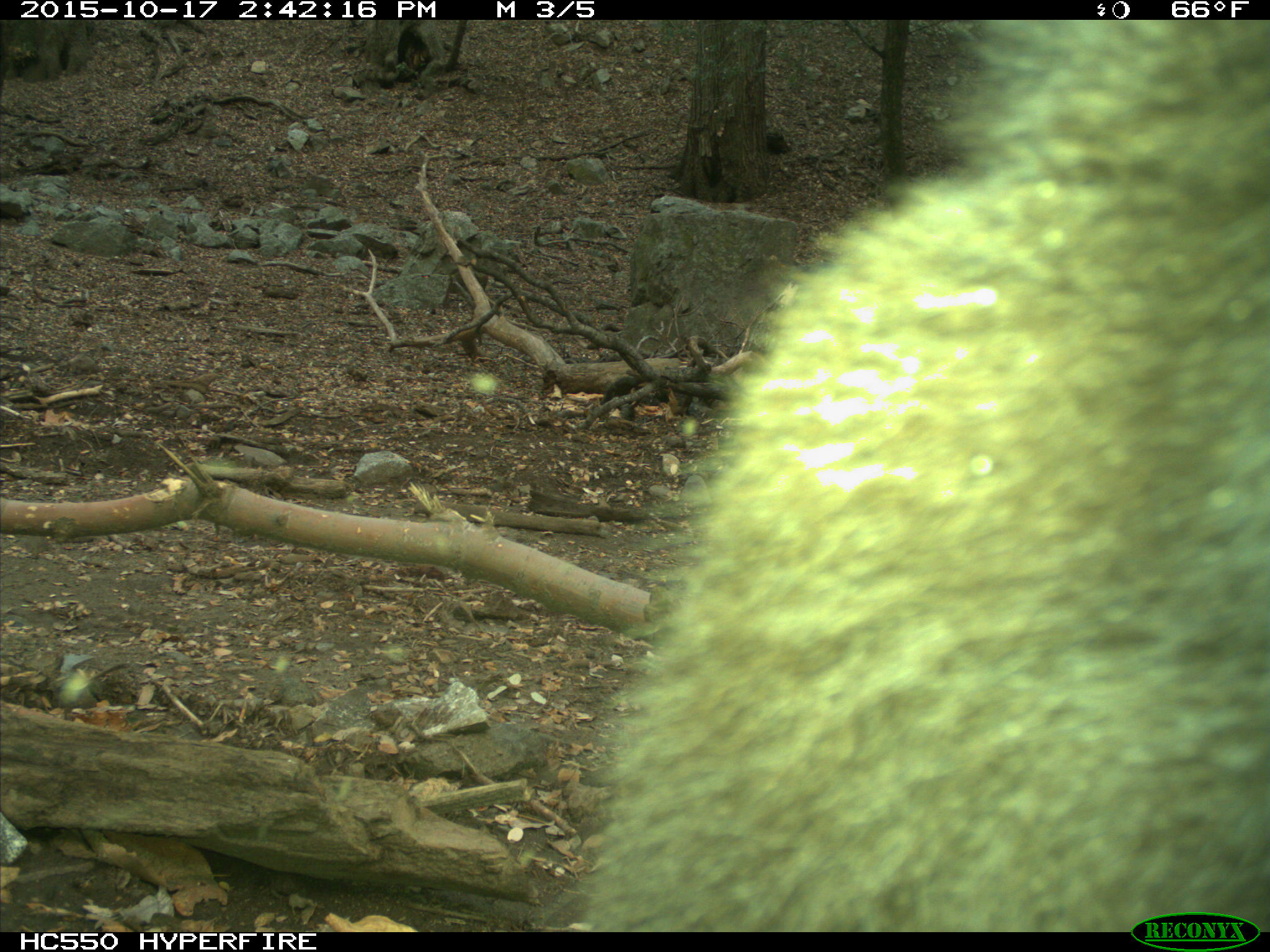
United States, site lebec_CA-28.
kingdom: Animalia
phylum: Chordata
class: Mammalia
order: Carnivora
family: Ursidae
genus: Ursus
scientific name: Ursus americanus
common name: american black bear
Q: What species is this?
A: Ursus americanus (american black bear).